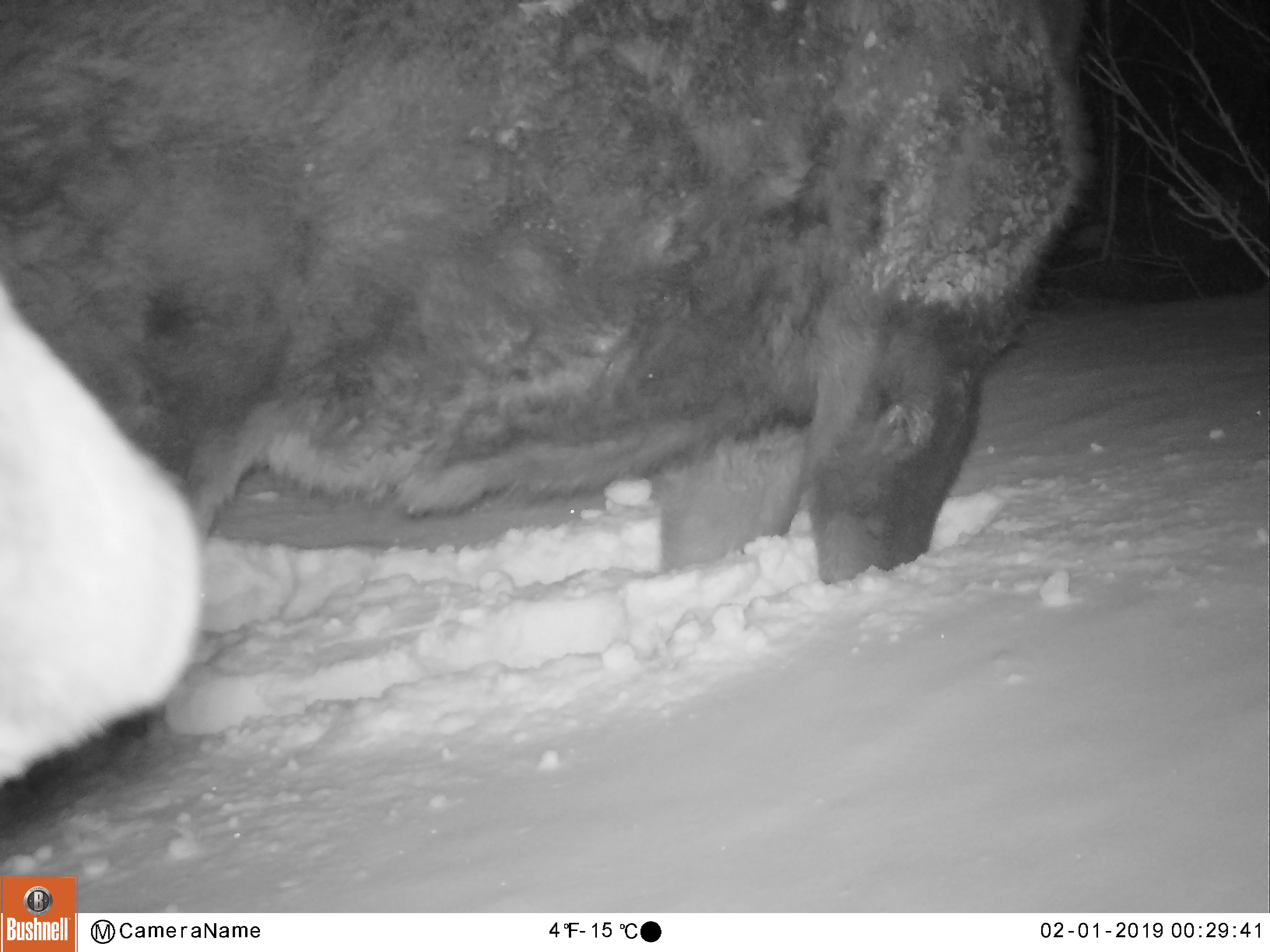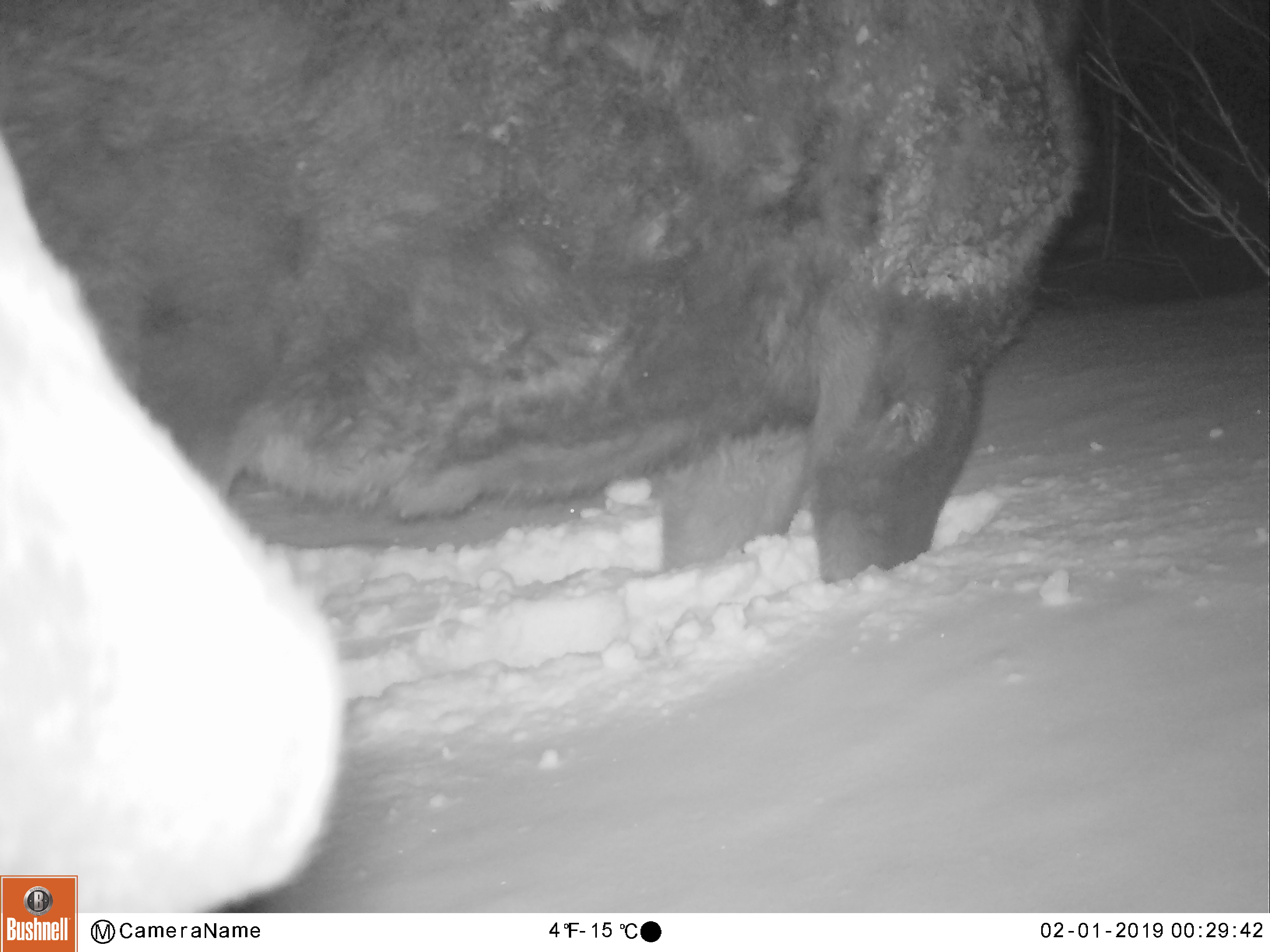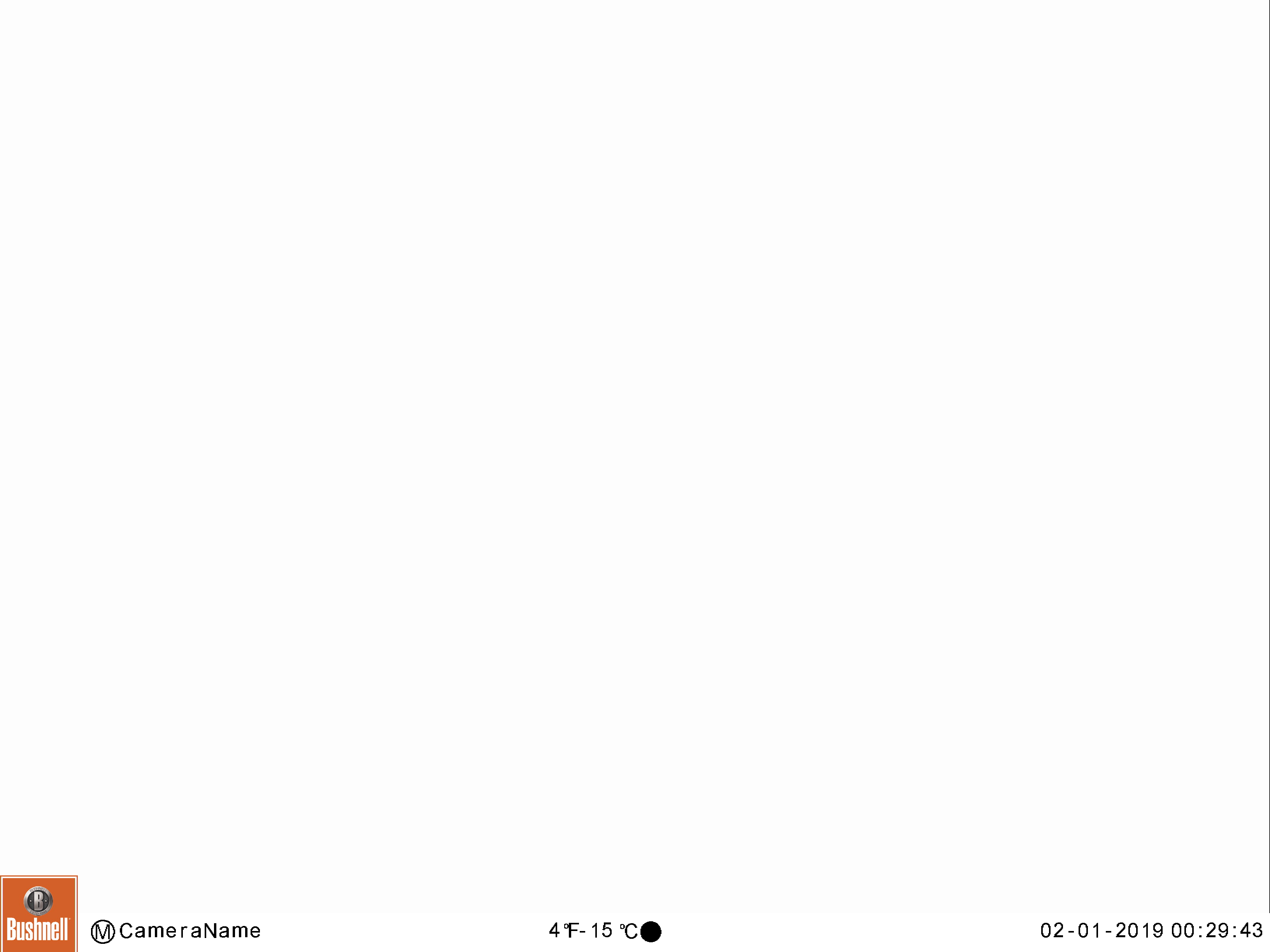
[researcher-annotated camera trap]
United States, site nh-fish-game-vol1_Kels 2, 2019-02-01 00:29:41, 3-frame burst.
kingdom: Animalia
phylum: Chordata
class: Mammalia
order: Artiodactyla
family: Cervidae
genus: Alces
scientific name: Alces alces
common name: moose